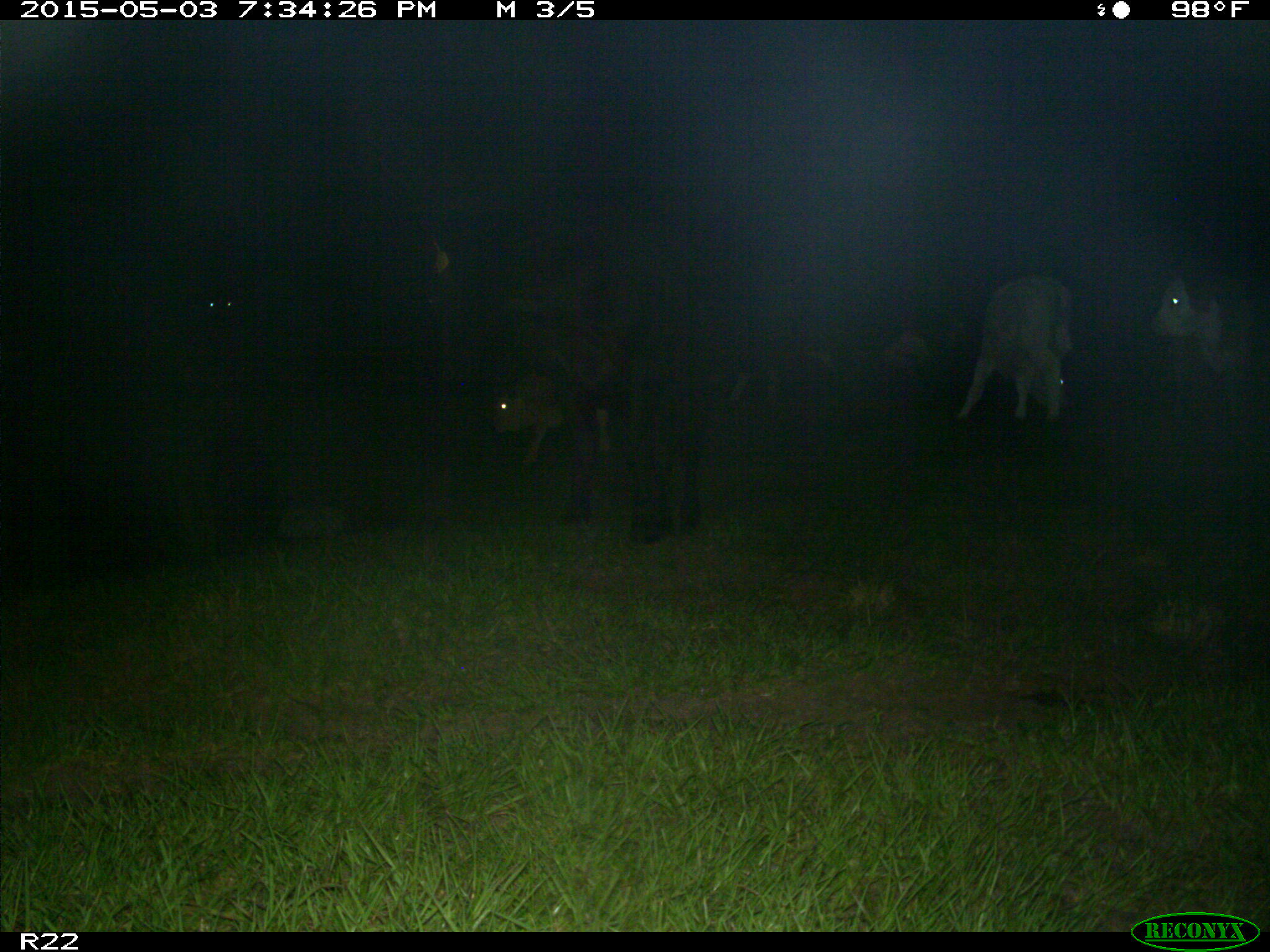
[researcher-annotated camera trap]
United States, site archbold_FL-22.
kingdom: Animalia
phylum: Chordata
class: Mammalia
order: Artiodactyla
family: Bovidae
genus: Bos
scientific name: Bos taurus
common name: domestic cow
Bos taurus (domestic cow).